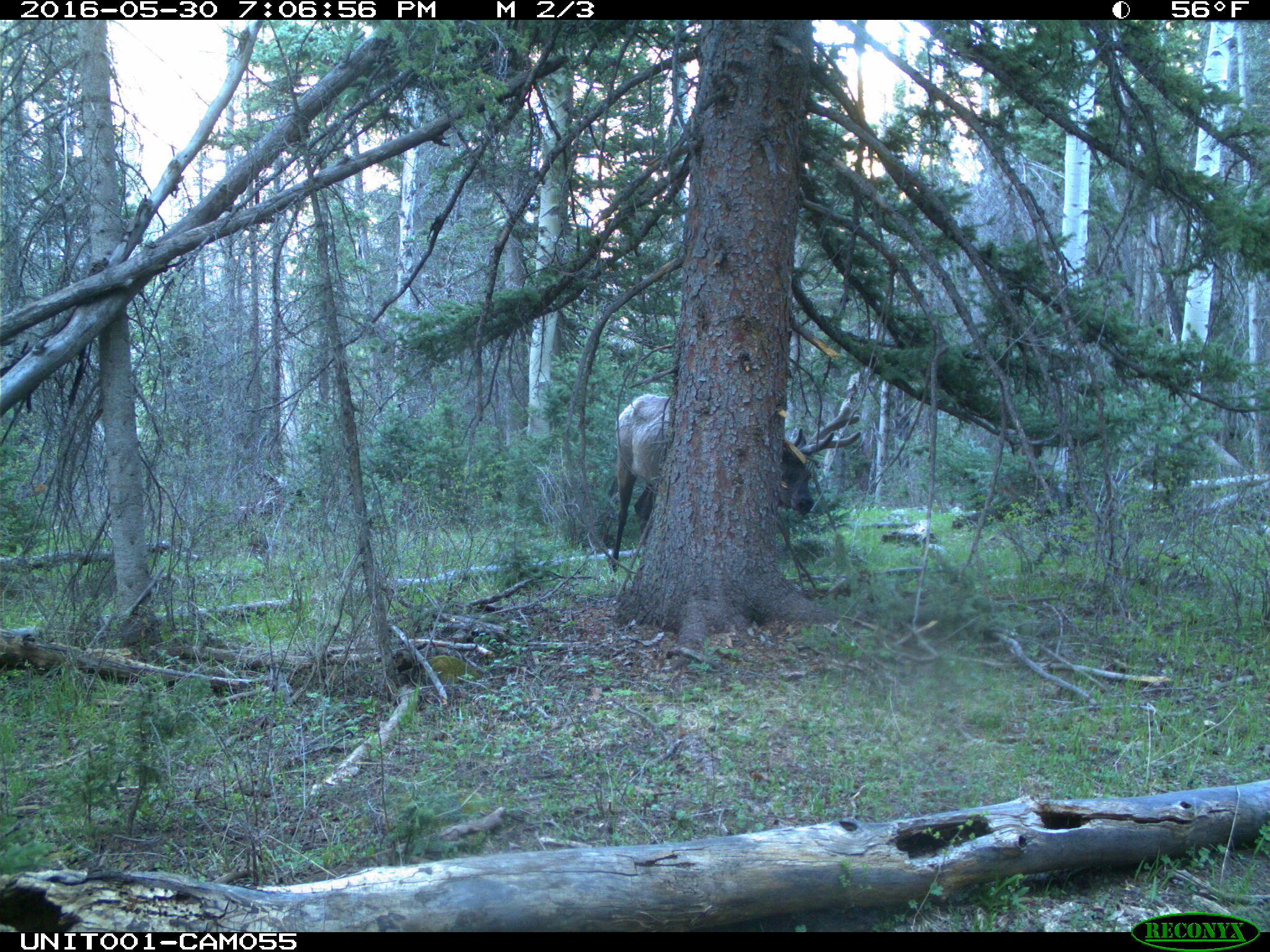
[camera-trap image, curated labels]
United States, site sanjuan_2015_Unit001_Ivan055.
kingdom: Animalia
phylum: Chordata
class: Mammalia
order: Artiodactyla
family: Cervidae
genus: Cervus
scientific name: Cervus elaphus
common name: red deer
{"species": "Cervus elaphus (red deer)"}